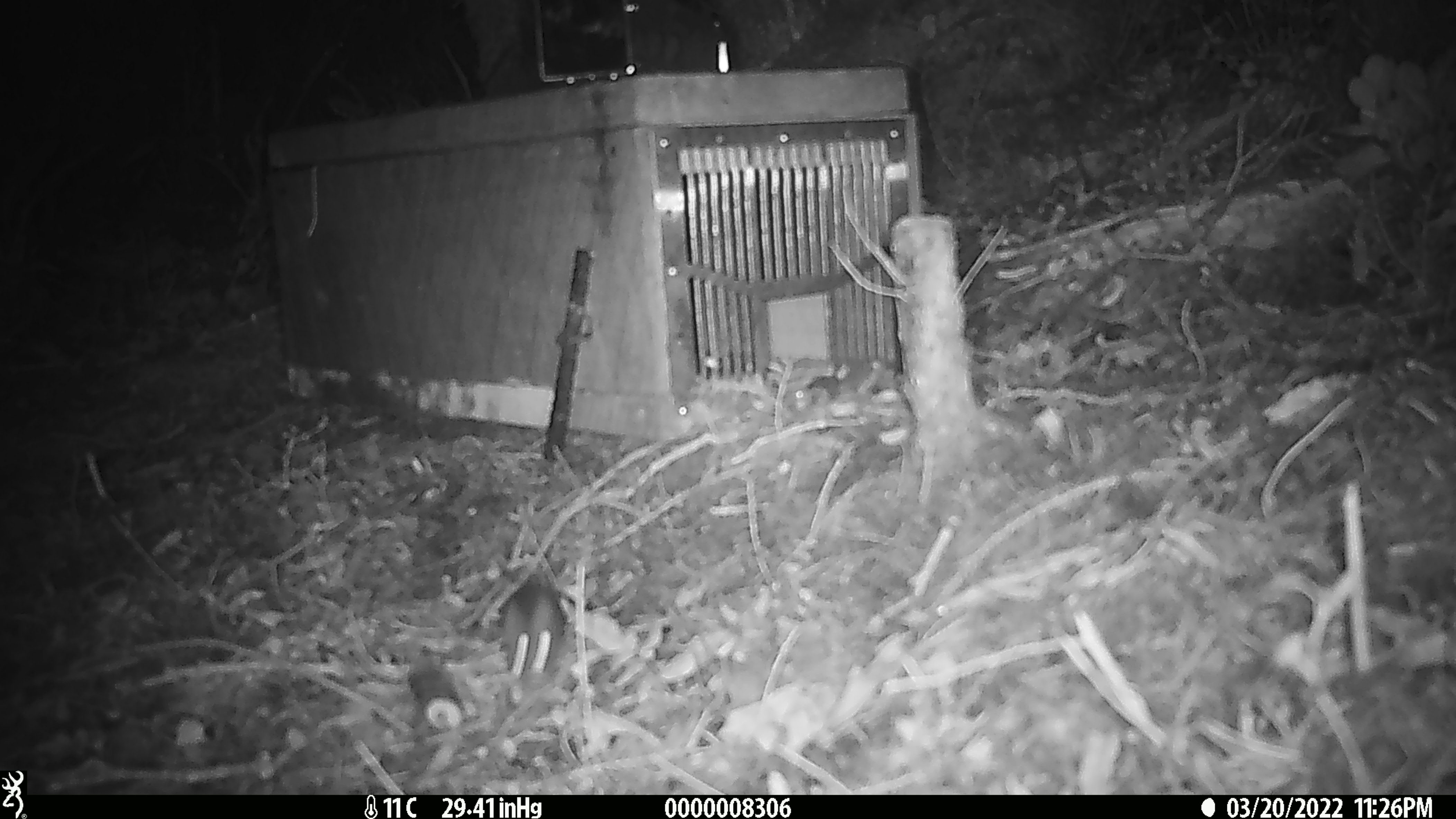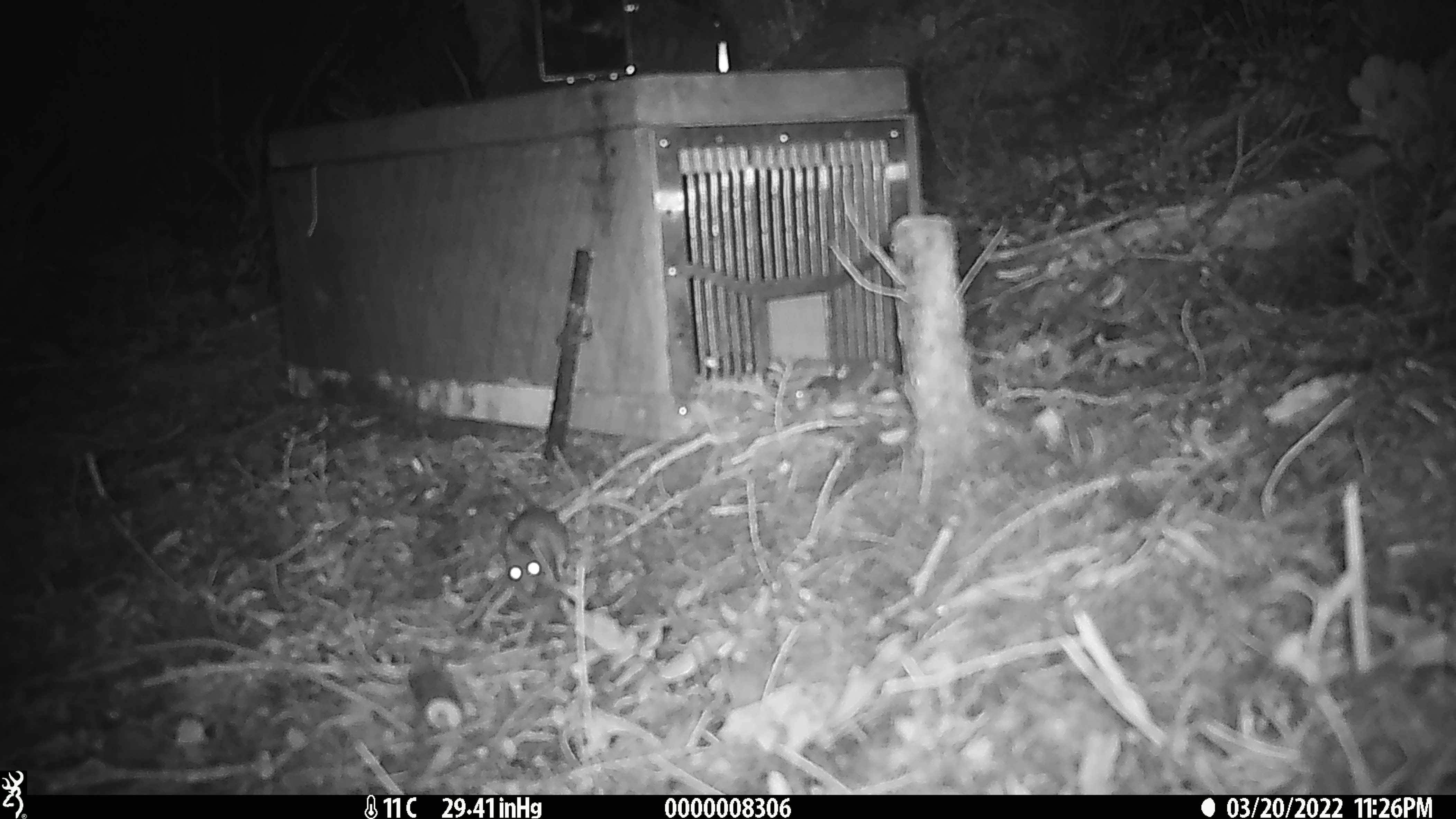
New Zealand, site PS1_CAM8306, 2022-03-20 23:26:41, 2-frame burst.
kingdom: Animalia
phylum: Chordata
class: Mammalia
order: Rodentia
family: Muridae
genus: Mus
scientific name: Mus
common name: mouse